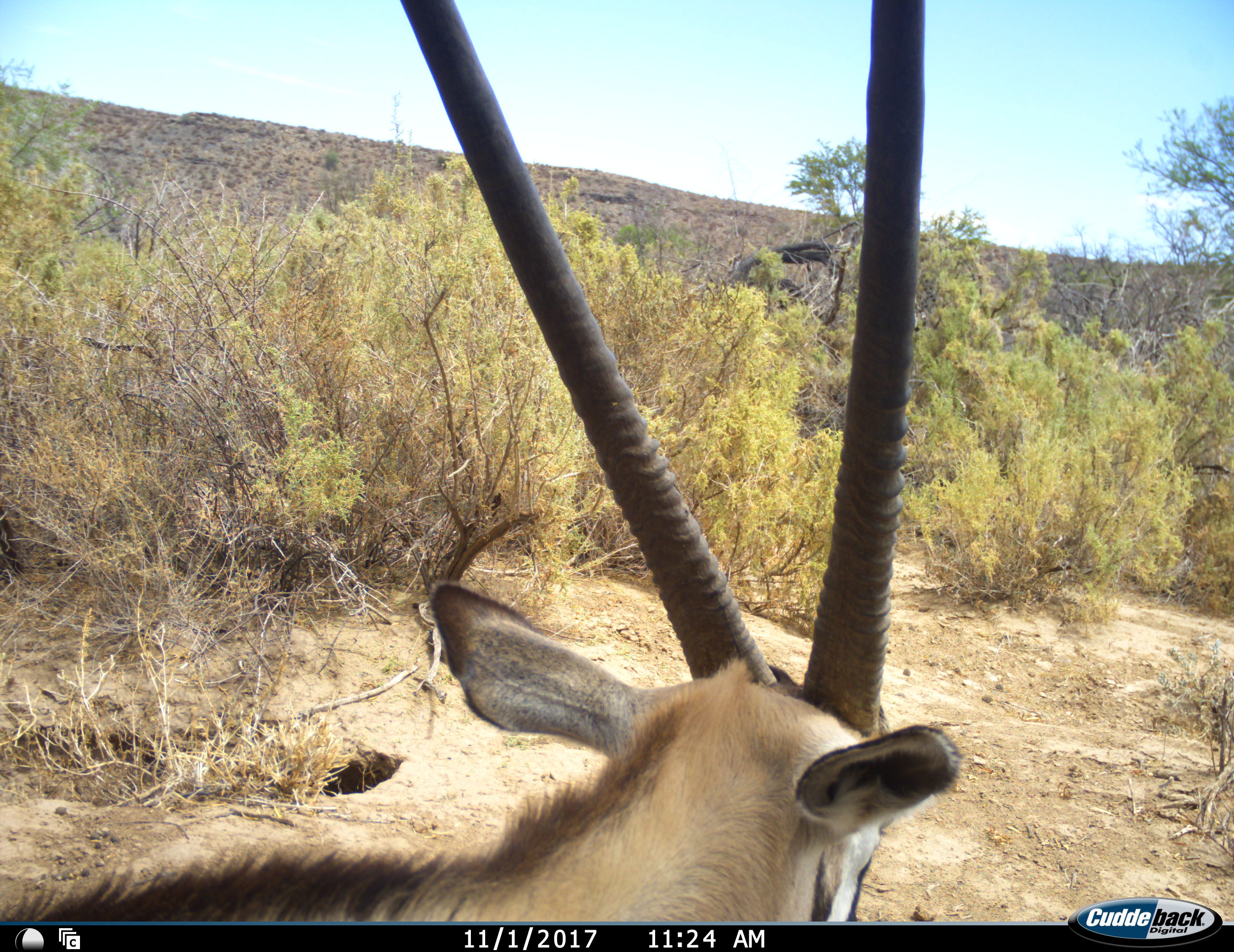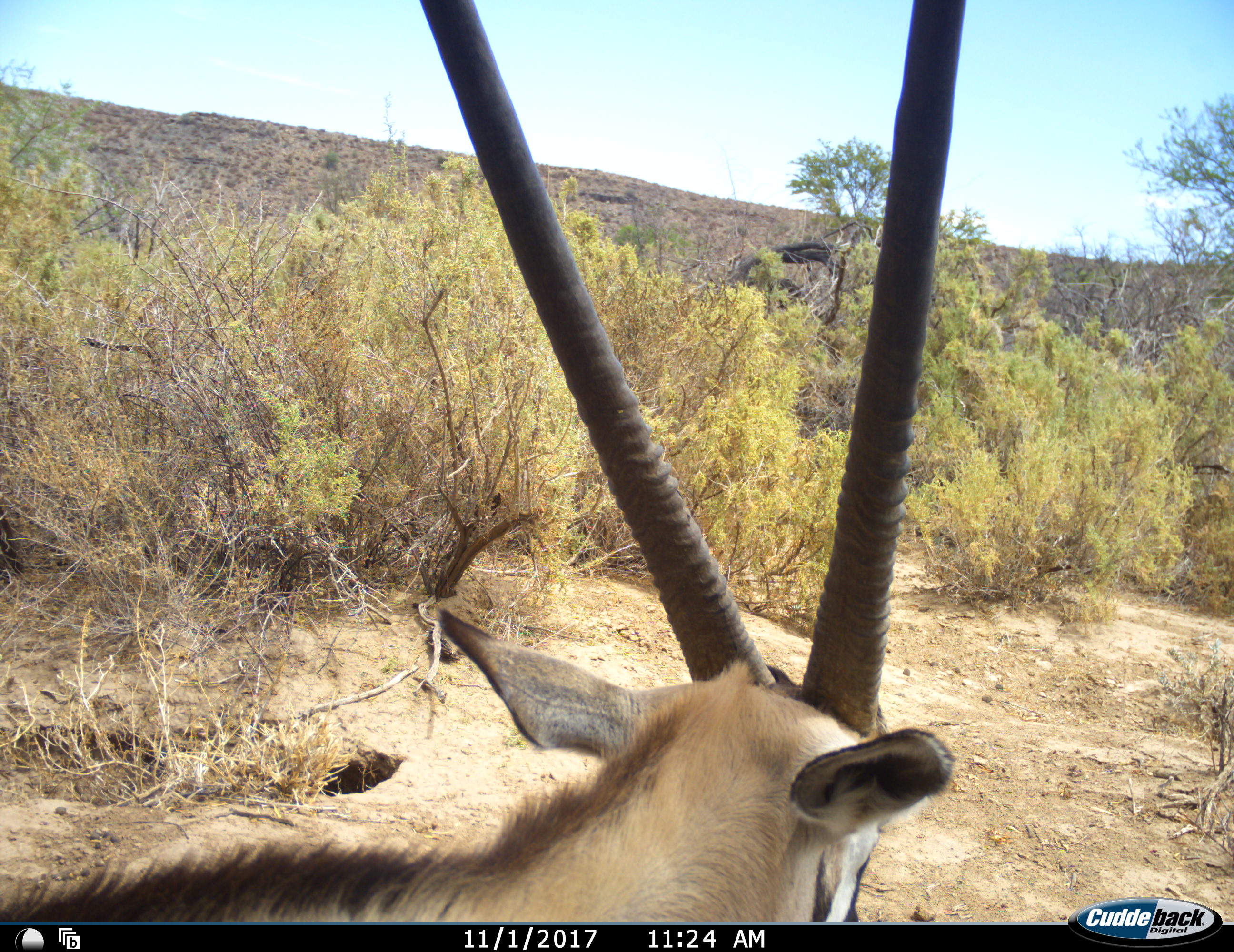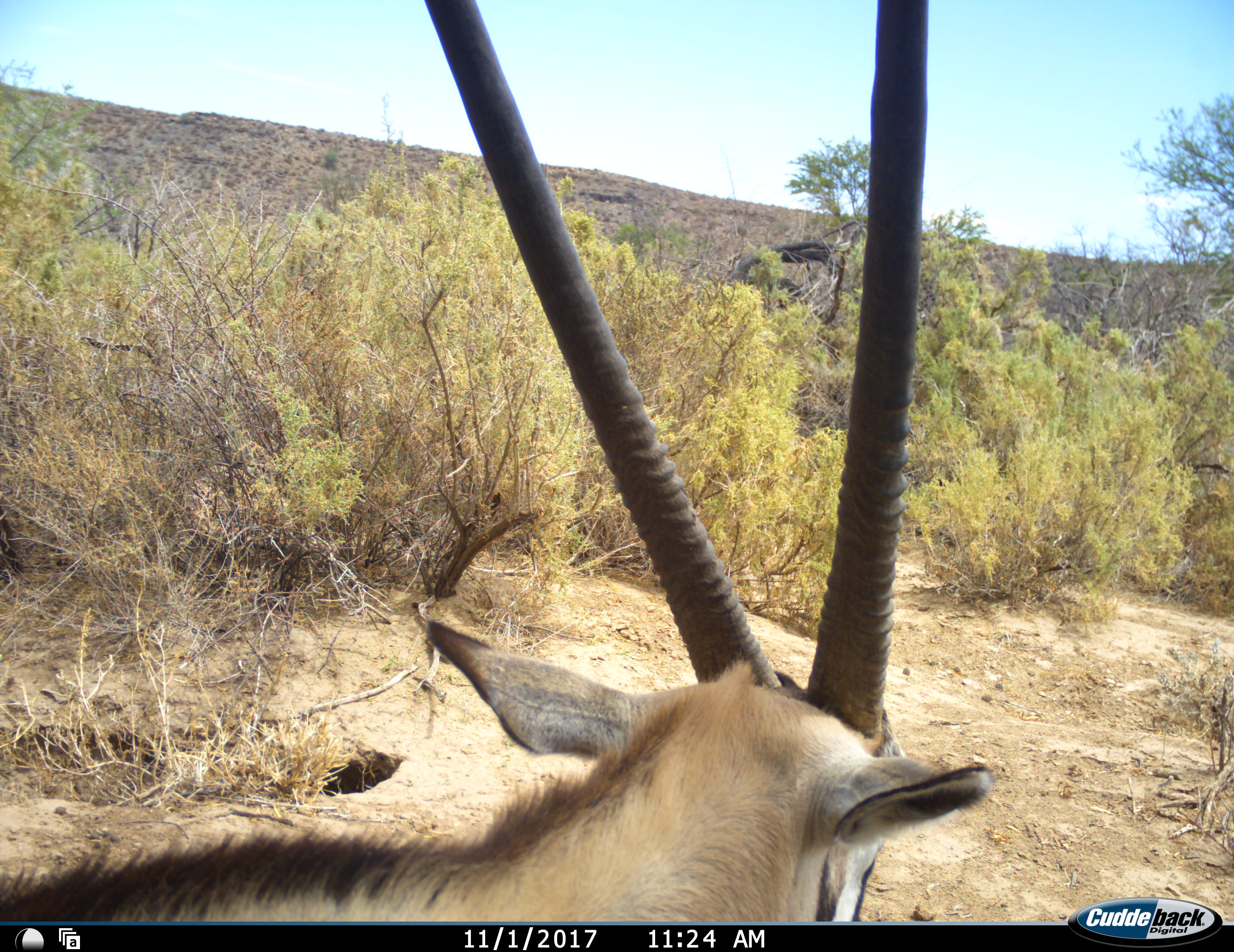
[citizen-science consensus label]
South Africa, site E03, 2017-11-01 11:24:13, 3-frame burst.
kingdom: Animalia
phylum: Chordata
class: Mammalia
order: Artiodactyla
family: Bovidae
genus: Oryx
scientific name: Oryx gazella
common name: gemsbok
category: gemsbokoryx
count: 1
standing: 78%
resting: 11%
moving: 11%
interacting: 0%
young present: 0%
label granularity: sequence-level